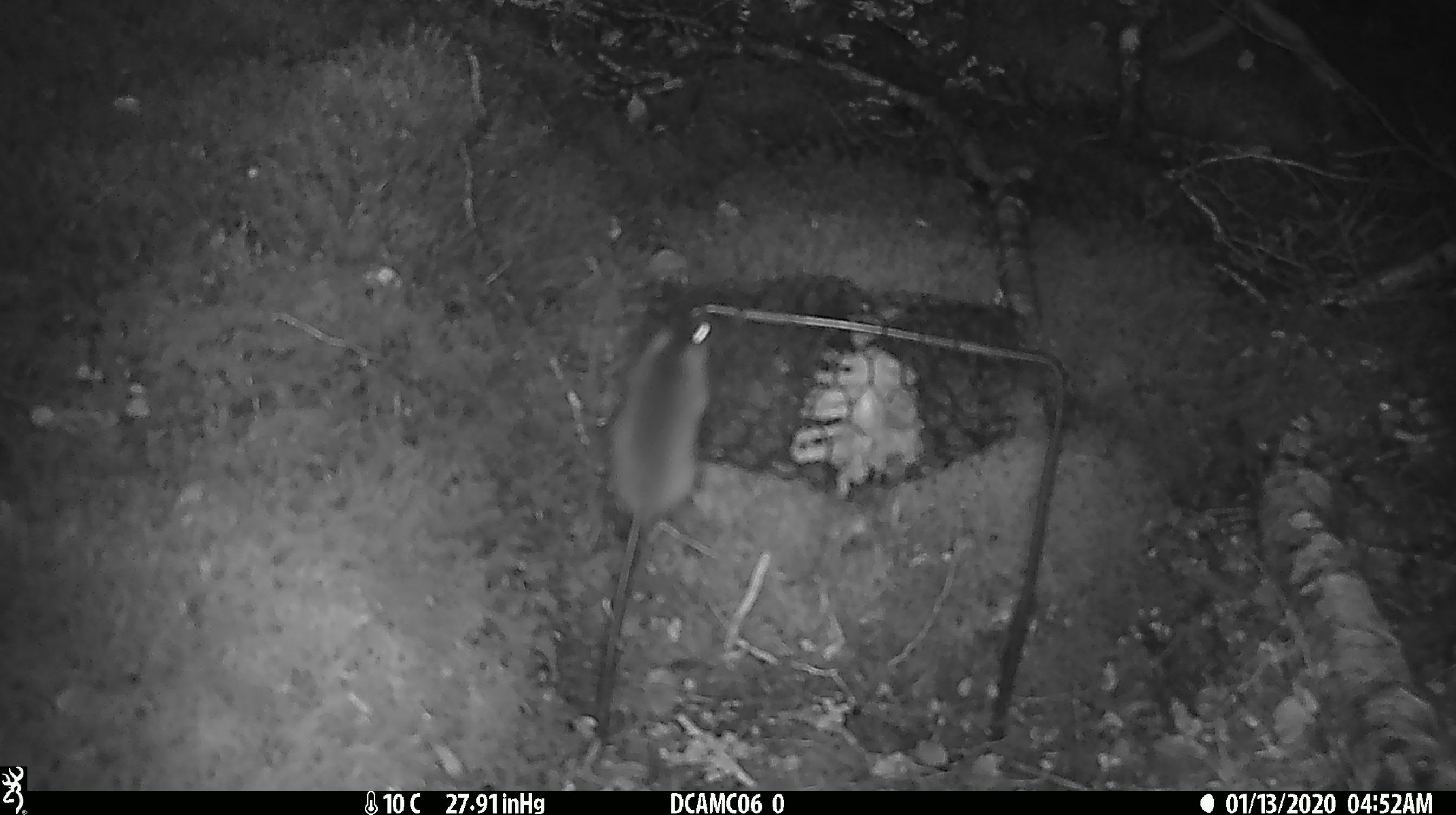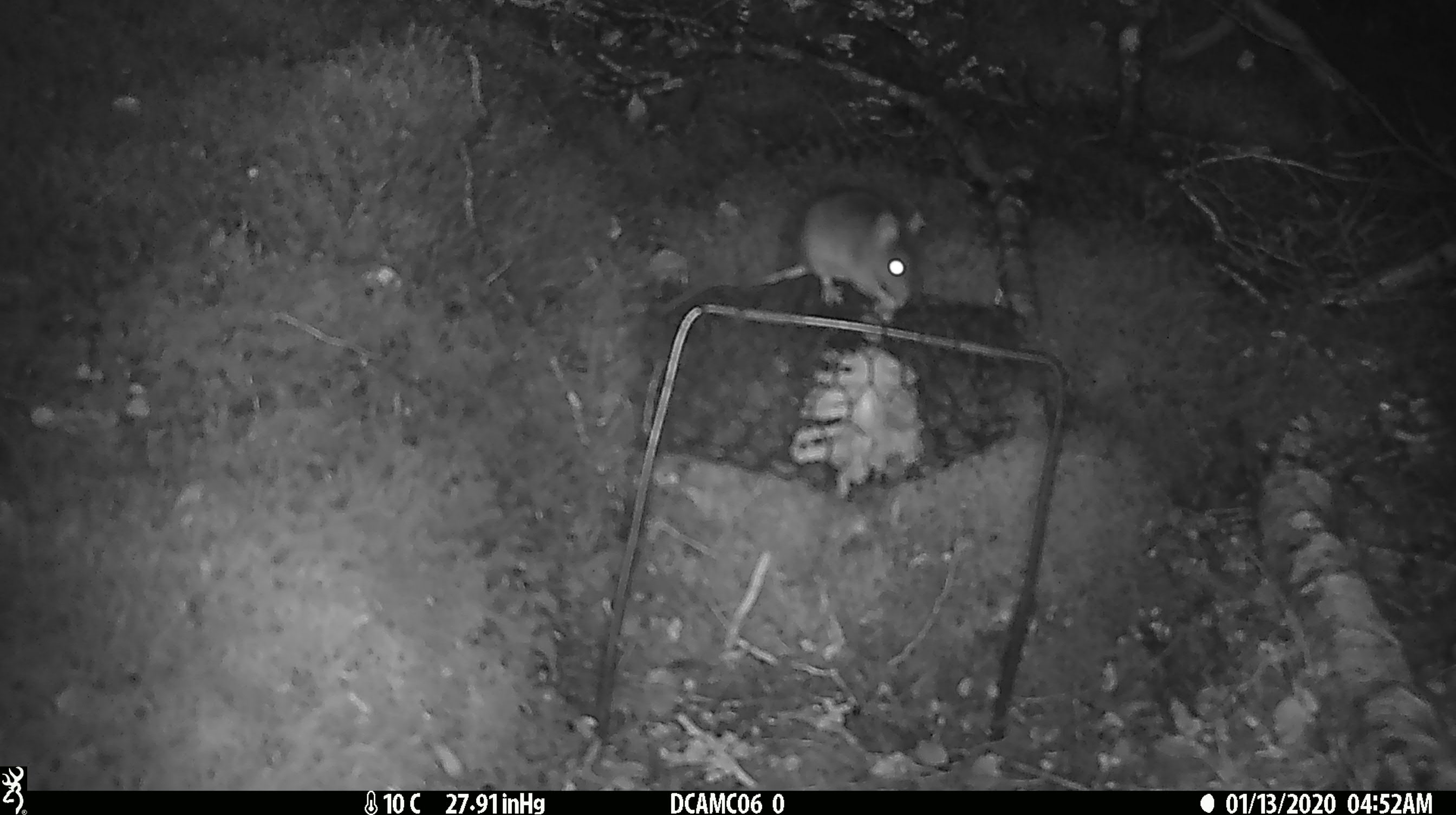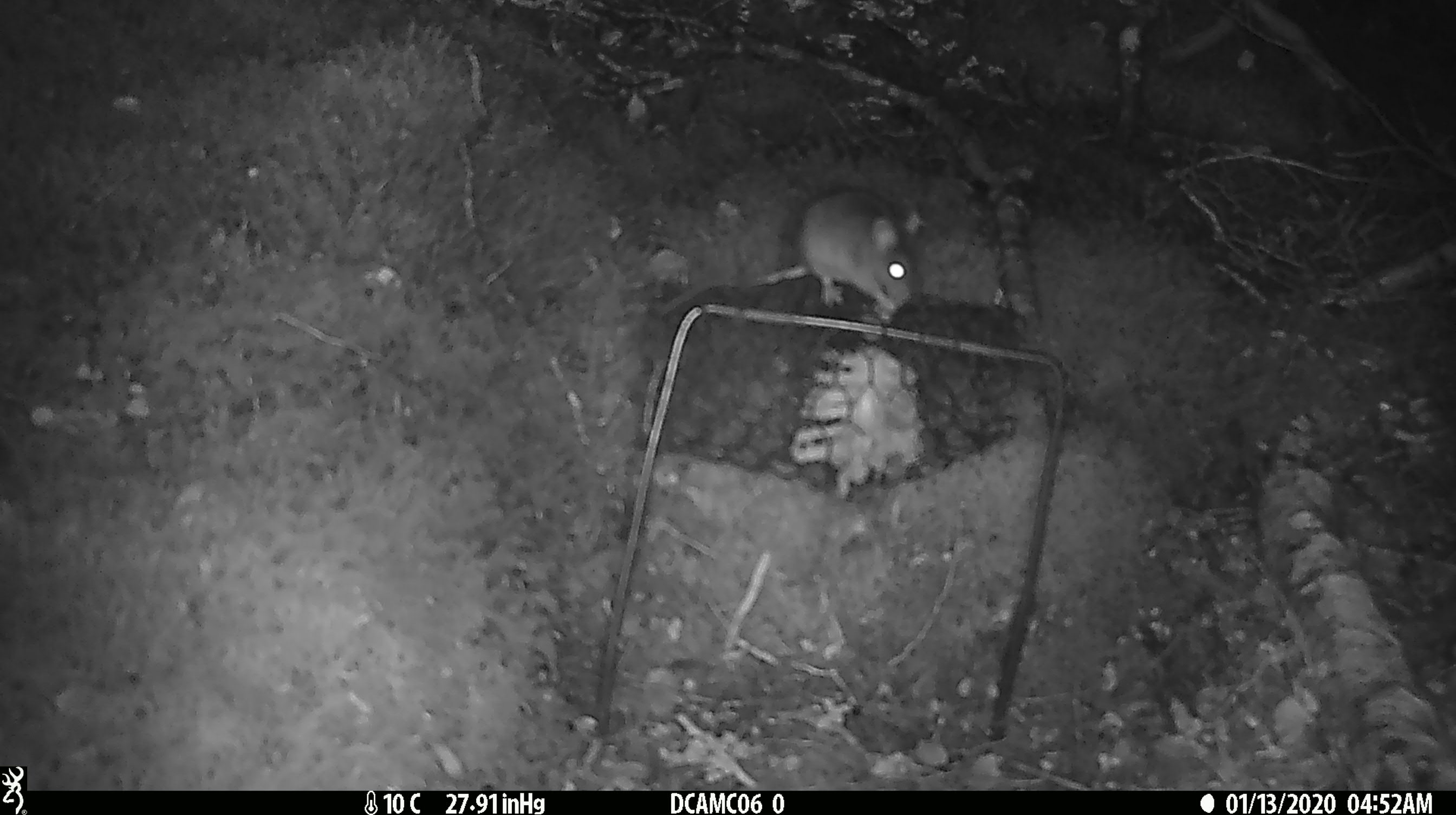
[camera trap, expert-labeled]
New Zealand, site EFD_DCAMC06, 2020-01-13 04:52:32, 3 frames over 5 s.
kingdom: Animalia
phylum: Chordata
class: Mammalia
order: Rodentia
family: Muridae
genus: Mus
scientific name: Mus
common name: mouse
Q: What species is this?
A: Mouse (Mus).